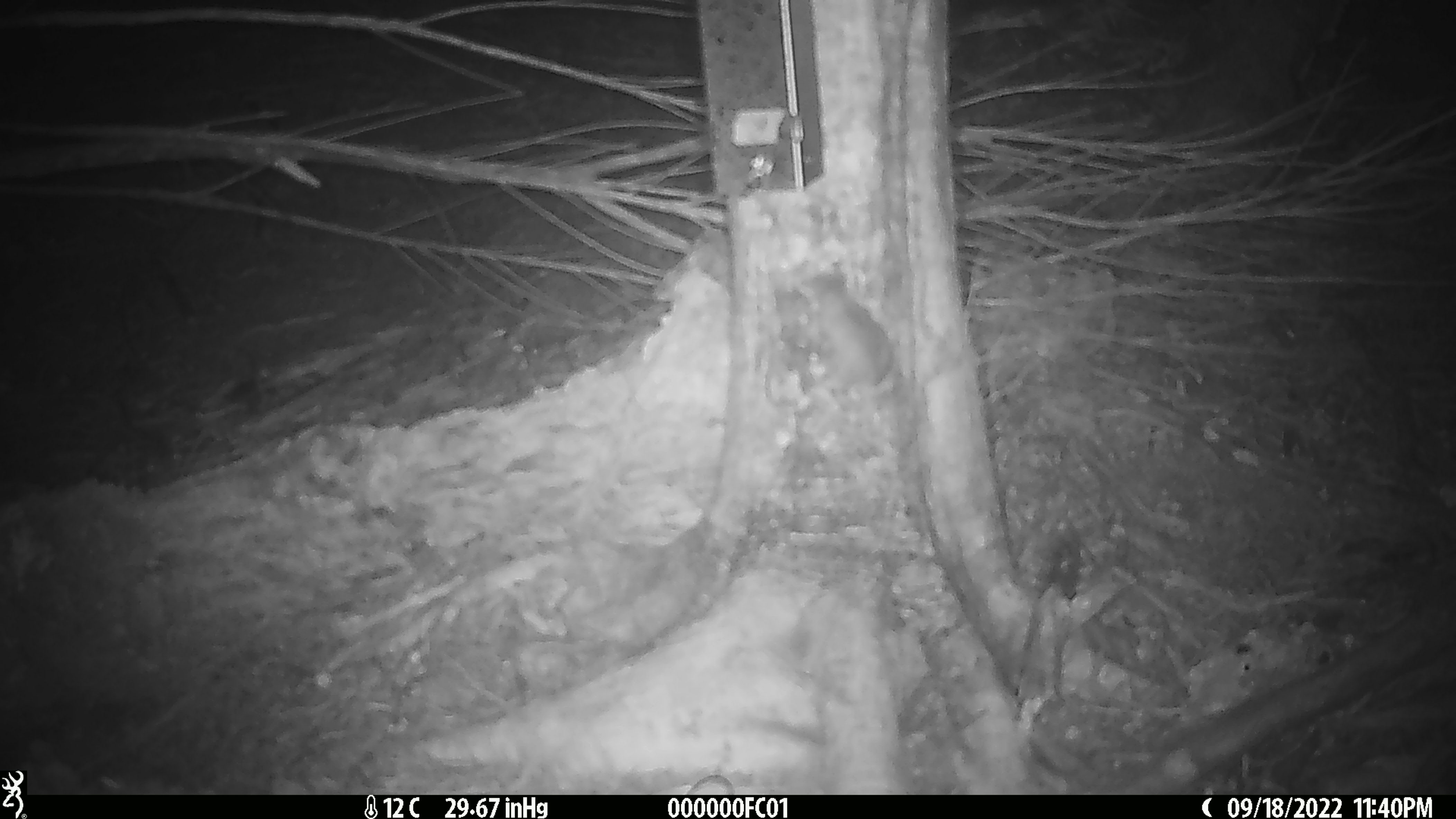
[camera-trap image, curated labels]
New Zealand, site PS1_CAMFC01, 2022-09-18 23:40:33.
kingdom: Animalia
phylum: Chordata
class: Mammalia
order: Rodentia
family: Muridae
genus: Mus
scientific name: Mus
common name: mouse